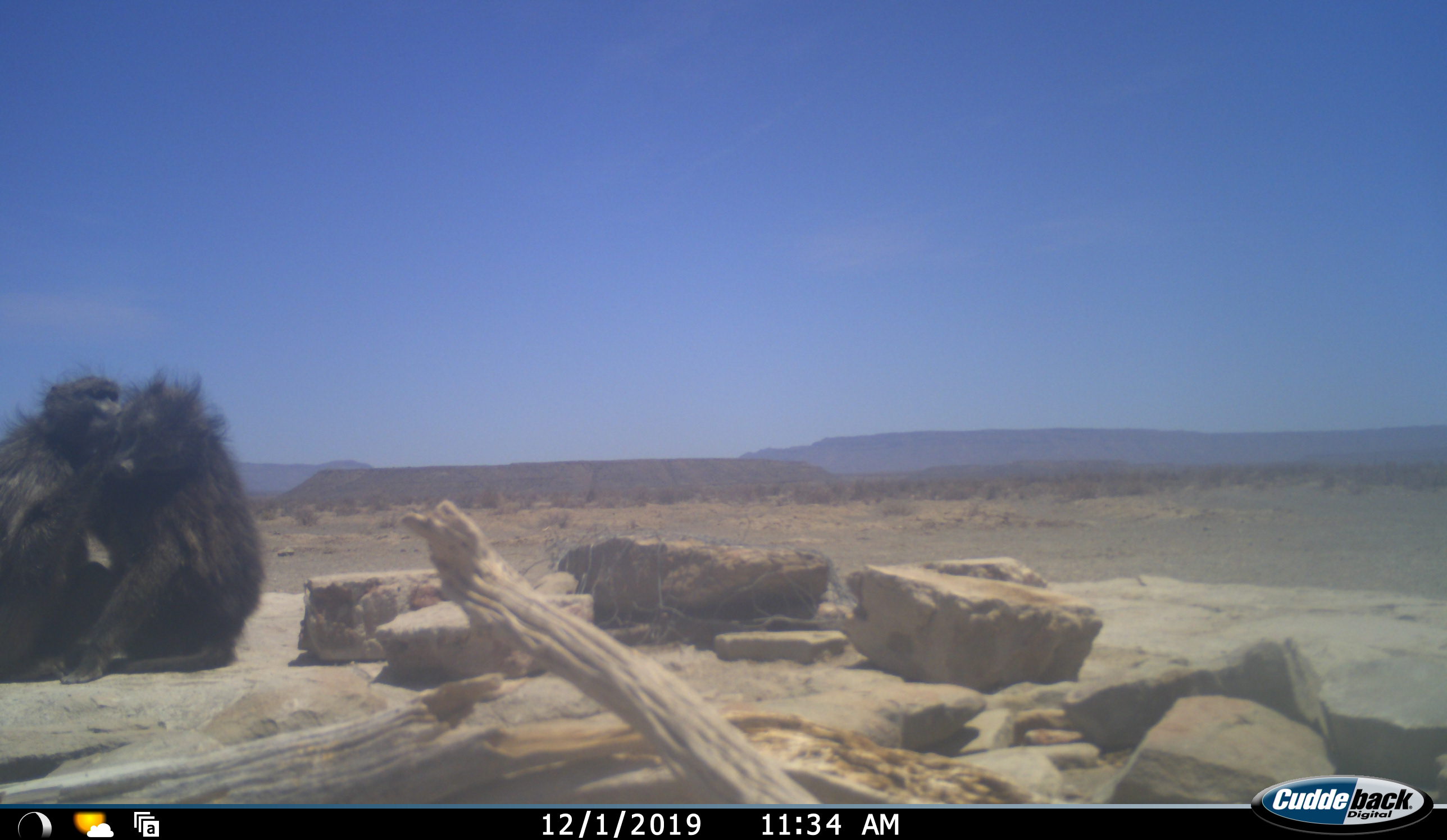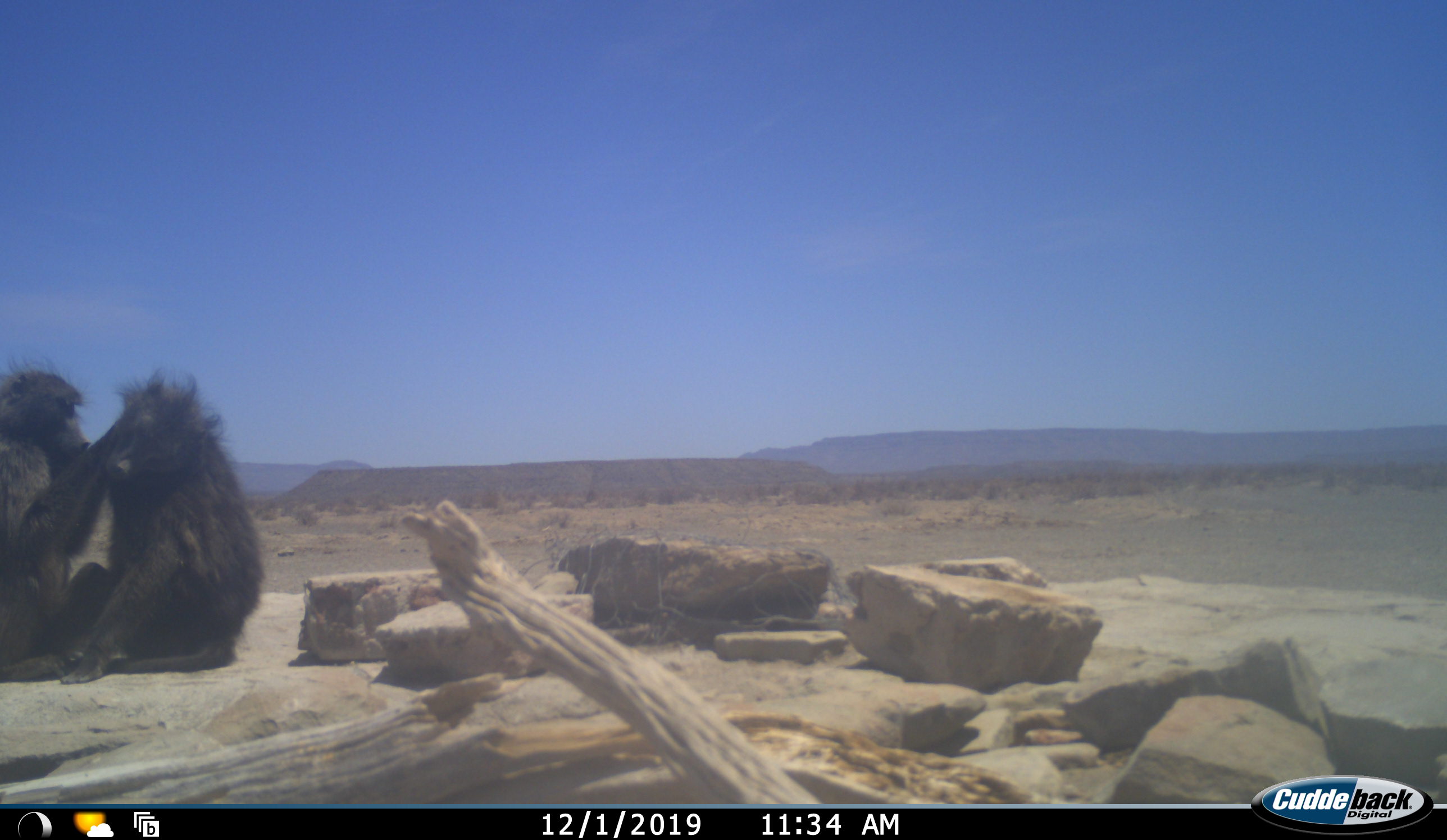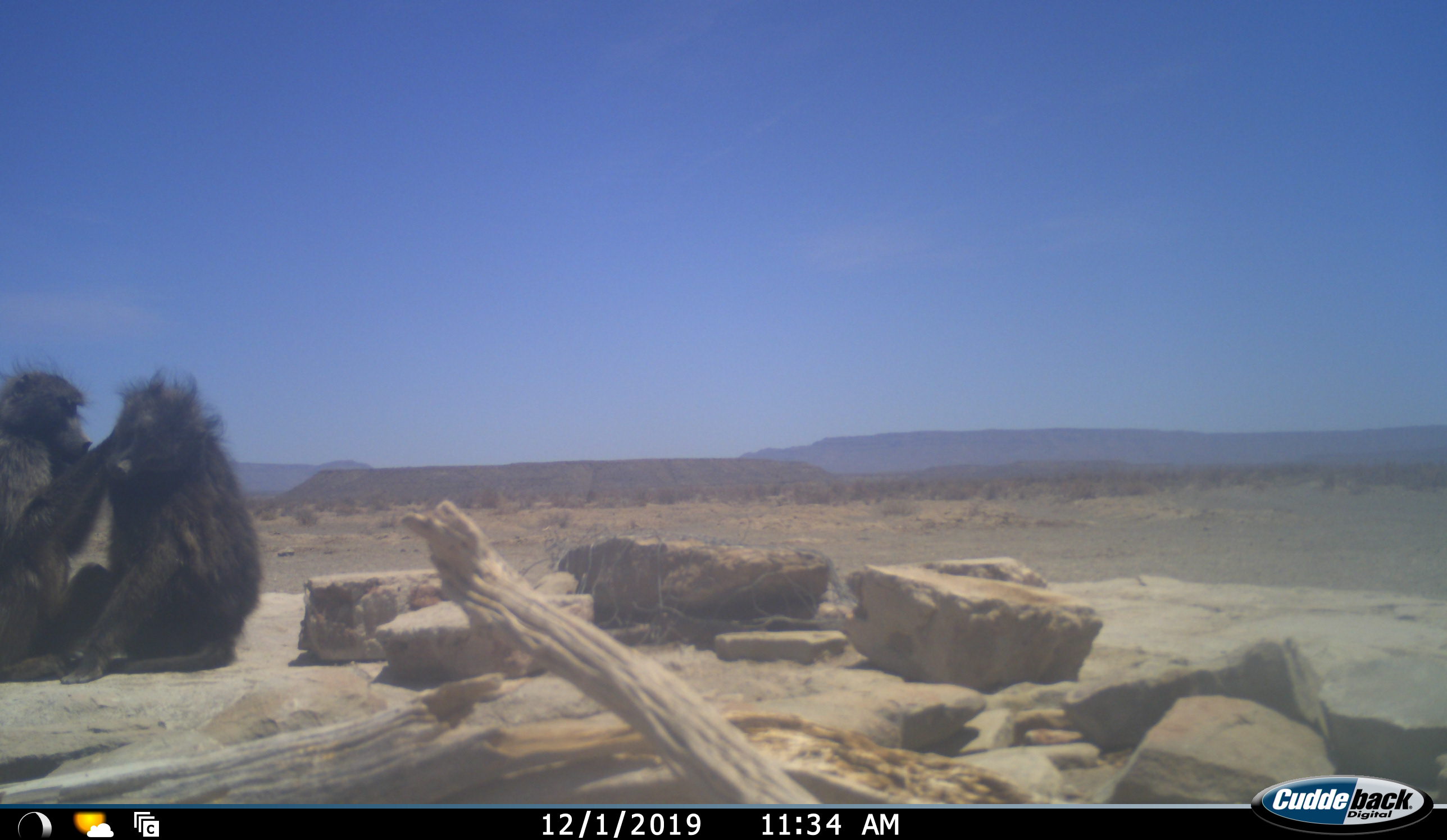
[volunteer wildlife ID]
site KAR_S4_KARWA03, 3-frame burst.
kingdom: Animalia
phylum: Chordata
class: Mammalia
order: Primates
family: Cercopithecidae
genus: Papio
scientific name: Papio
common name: baboon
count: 2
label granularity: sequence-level